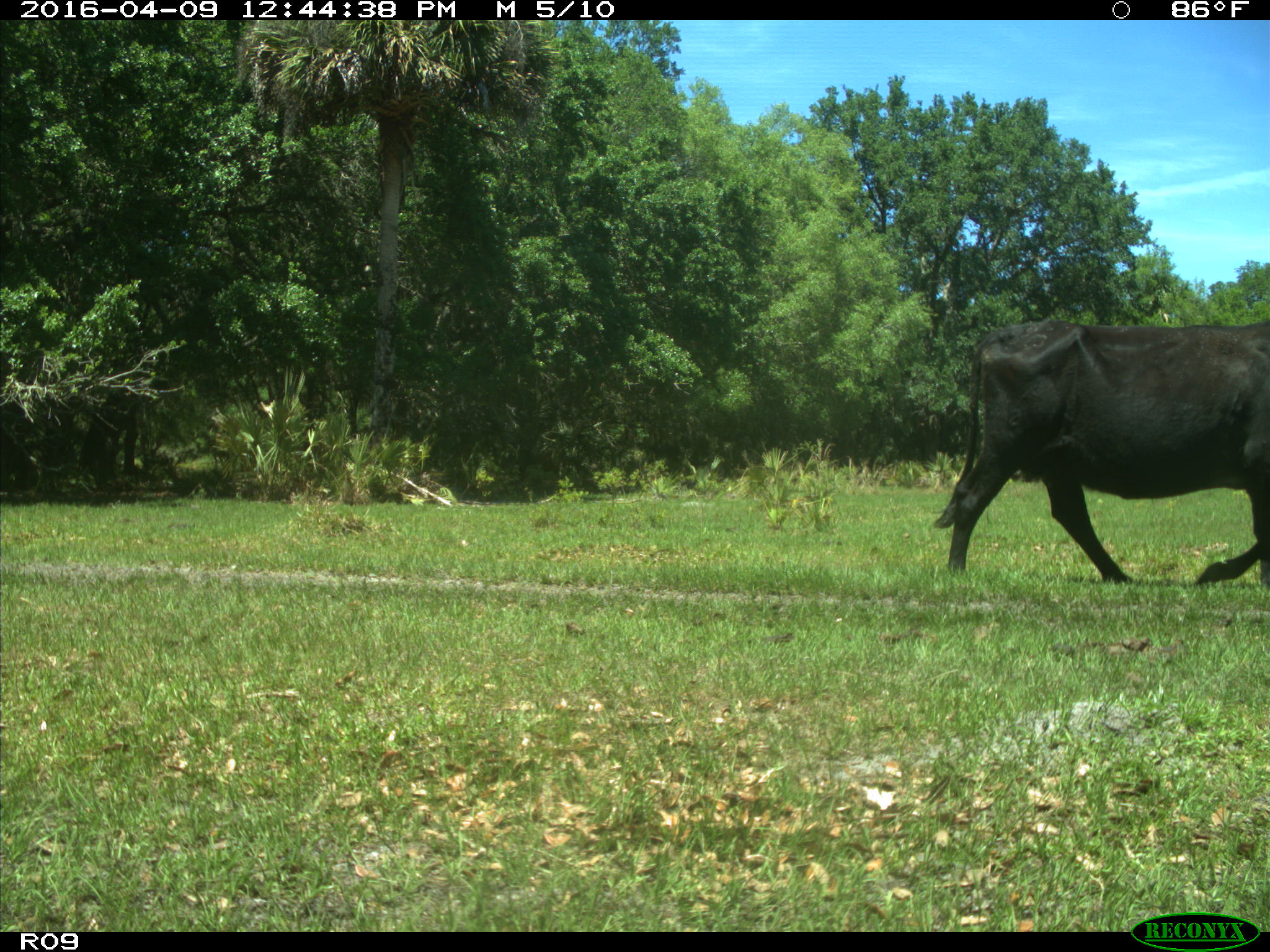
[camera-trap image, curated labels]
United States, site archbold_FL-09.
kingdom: Animalia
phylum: Chordata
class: Mammalia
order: Artiodactyla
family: Bovidae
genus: Bos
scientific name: Bos taurus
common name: domestic cow